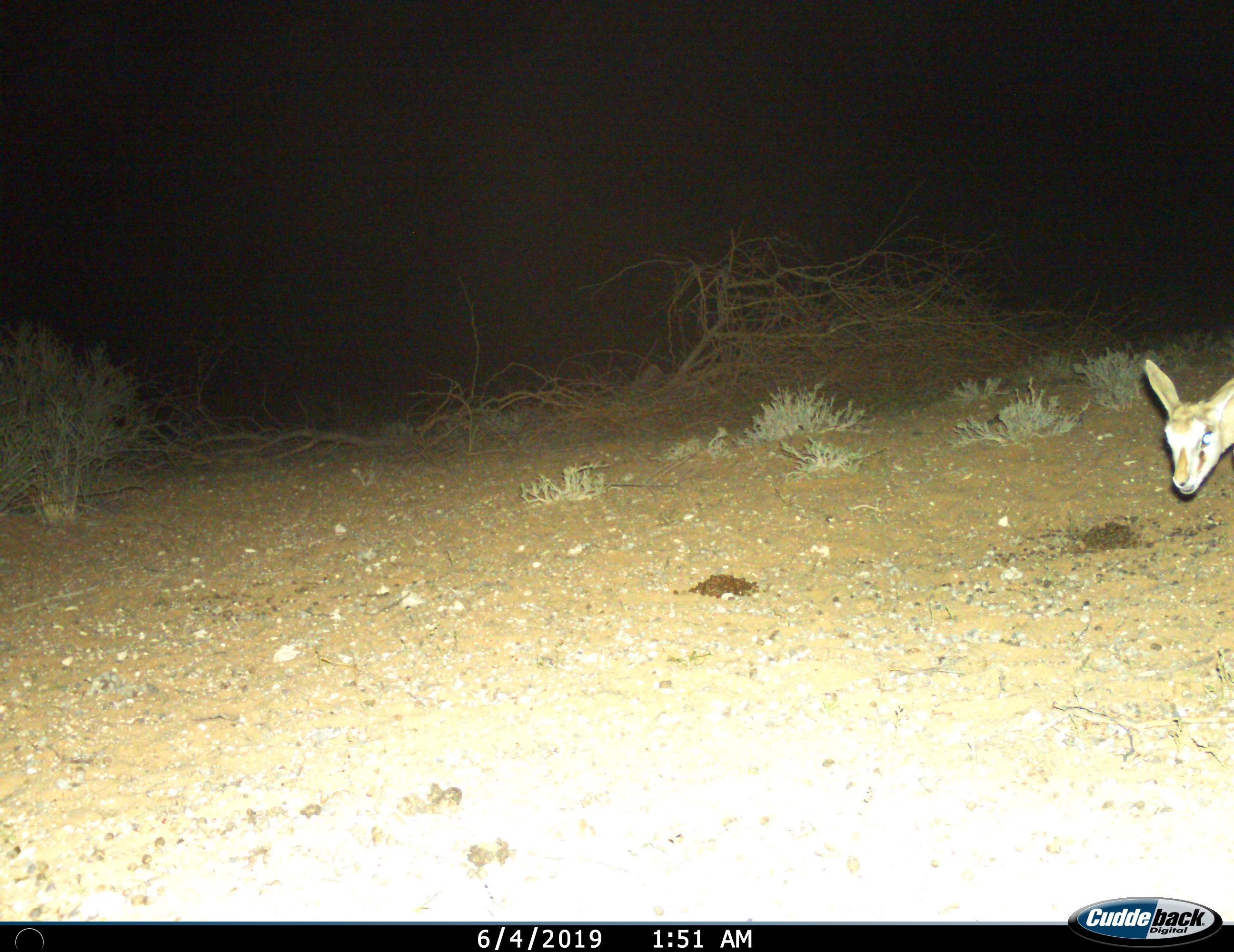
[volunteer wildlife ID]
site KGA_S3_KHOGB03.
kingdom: Animalia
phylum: Chordata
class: Mammalia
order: Artiodactyla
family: Bovidae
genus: Raphicerus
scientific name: Raphicerus campestris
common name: steenbok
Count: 1.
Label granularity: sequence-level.